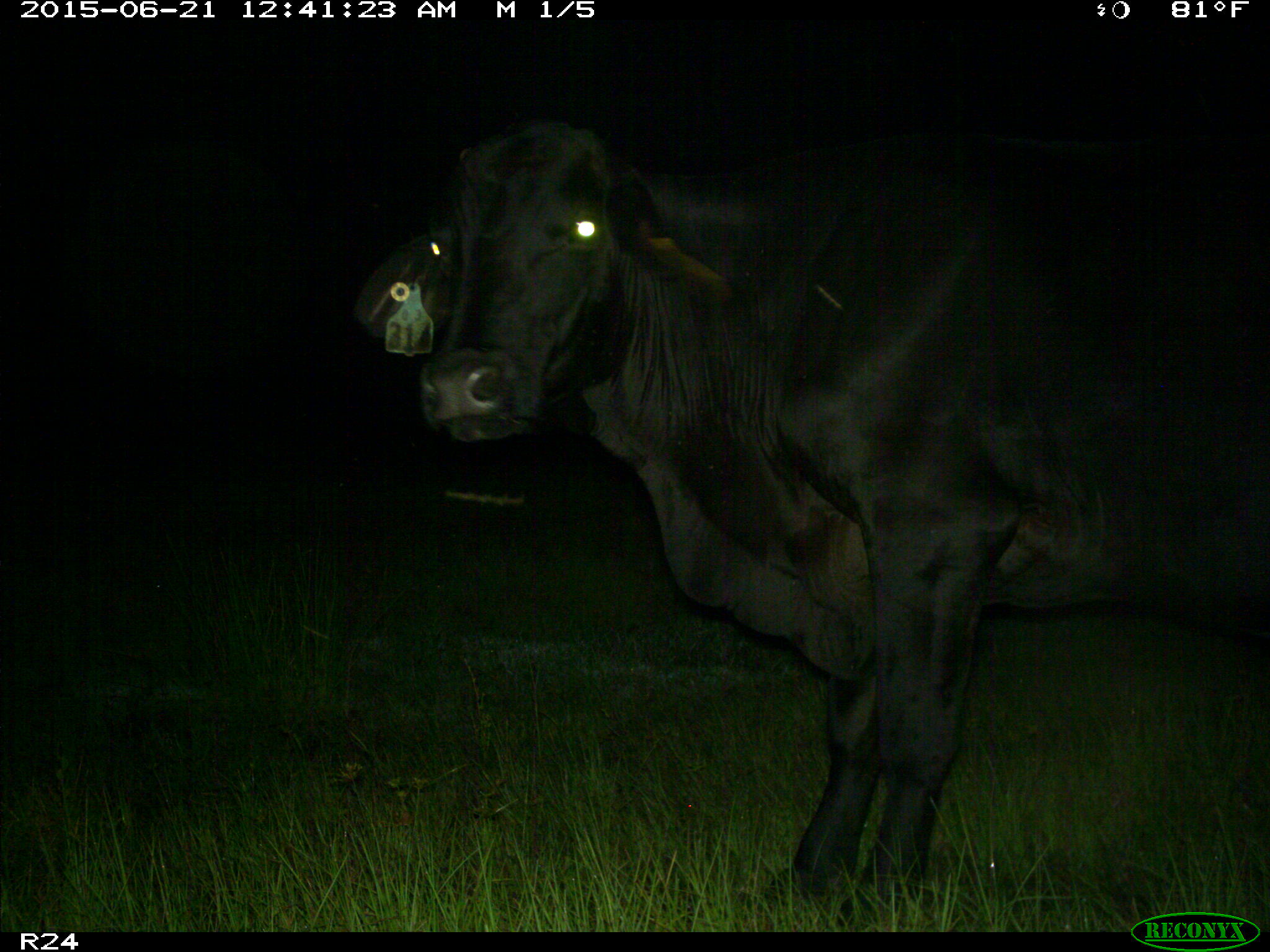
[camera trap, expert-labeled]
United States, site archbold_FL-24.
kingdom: Animalia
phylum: Chordata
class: Mammalia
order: Artiodactyla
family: Bovidae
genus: Bos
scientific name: Bos taurus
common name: domestic cow